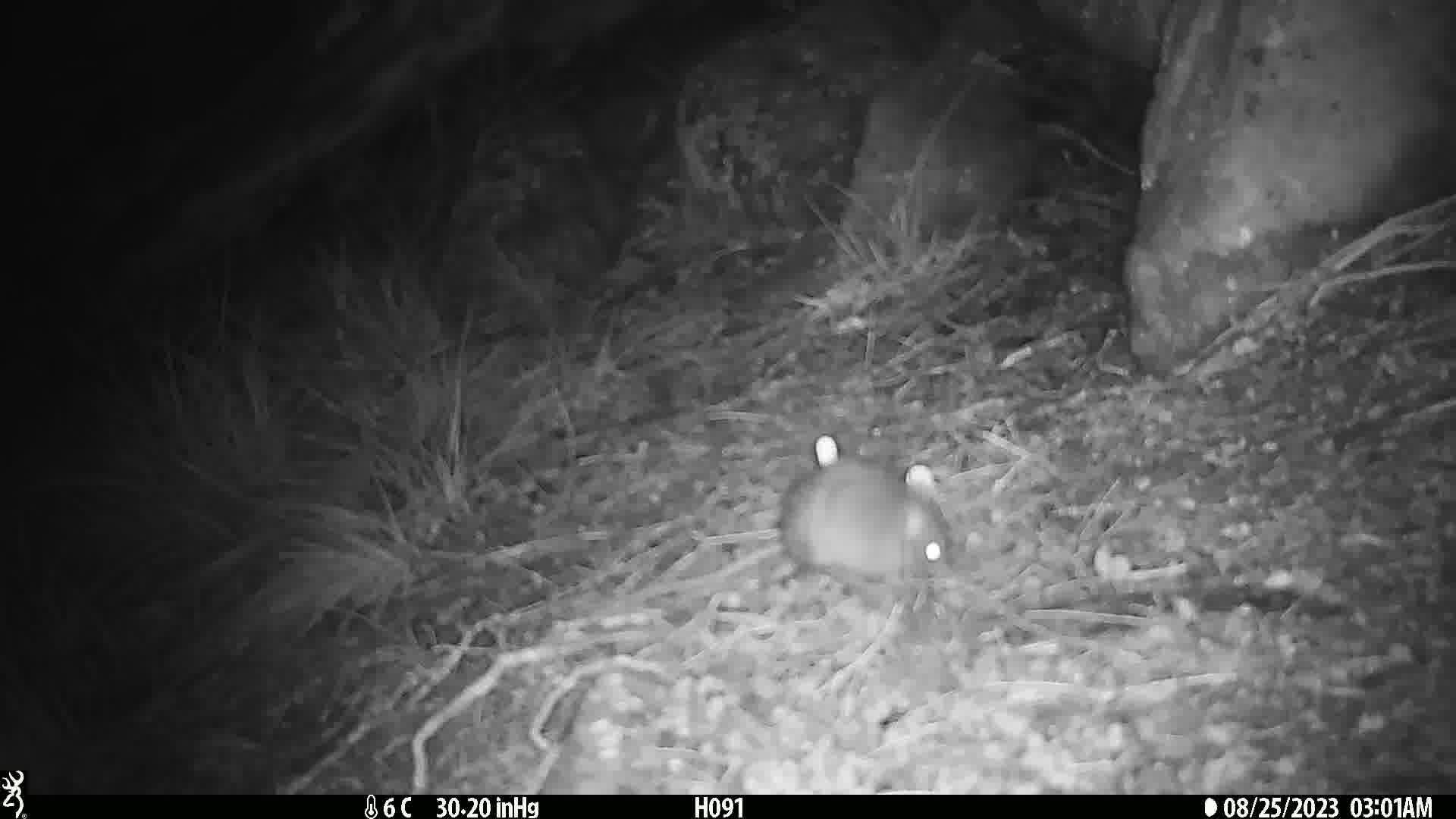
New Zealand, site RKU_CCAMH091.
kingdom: Animalia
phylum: Chordata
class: Mammalia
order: Rodentia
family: Muridae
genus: Rattus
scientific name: Rattus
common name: rat